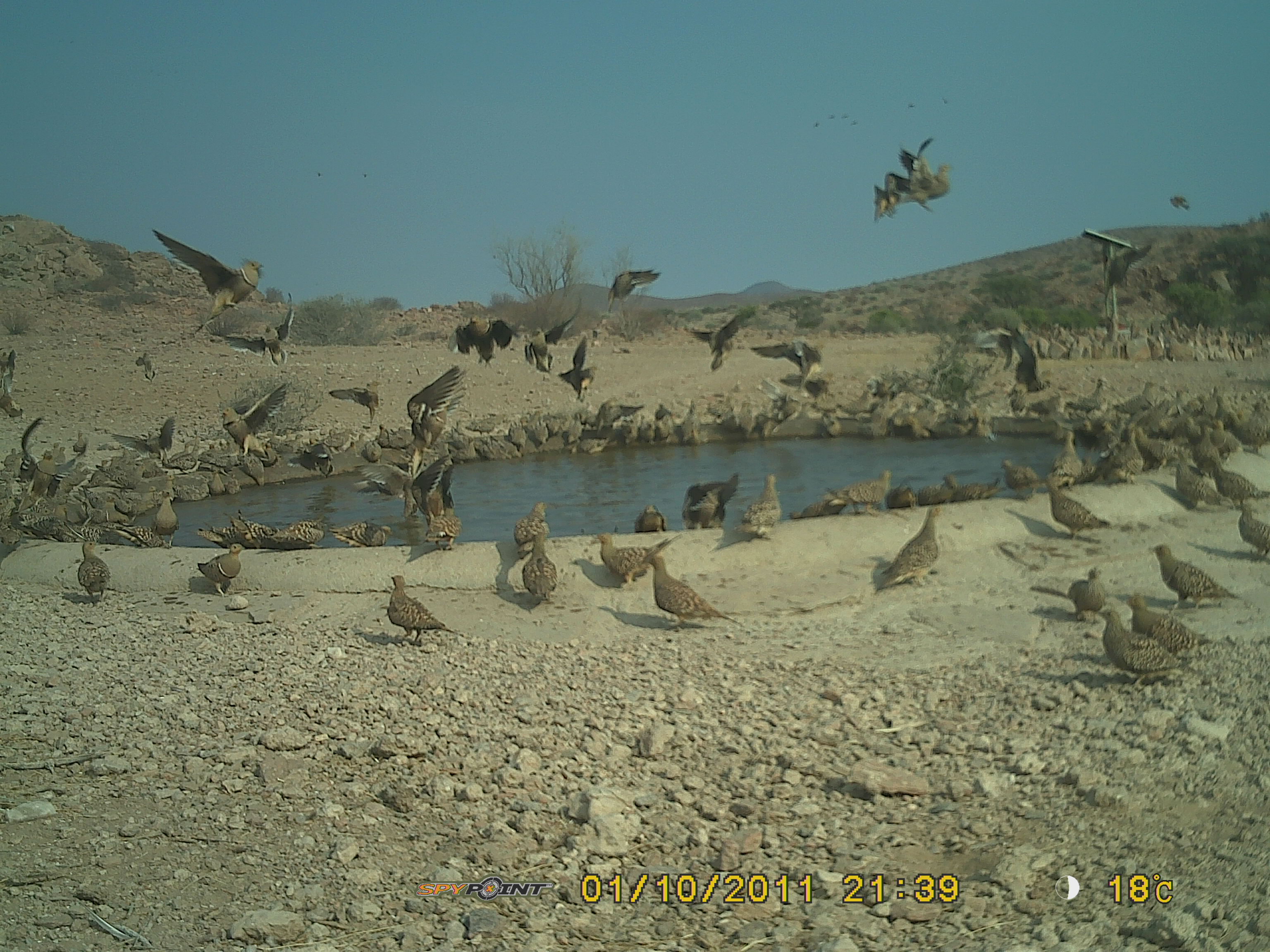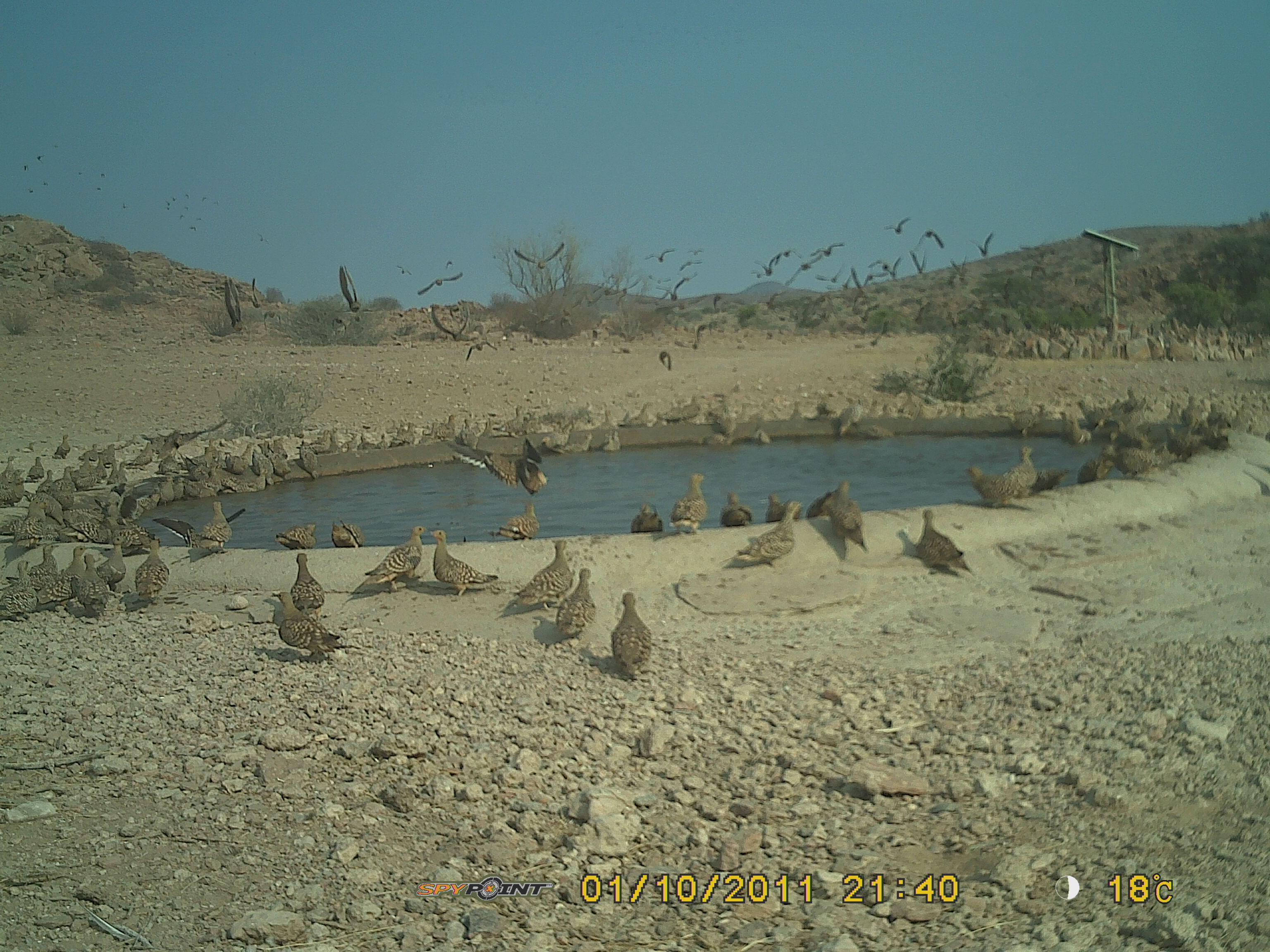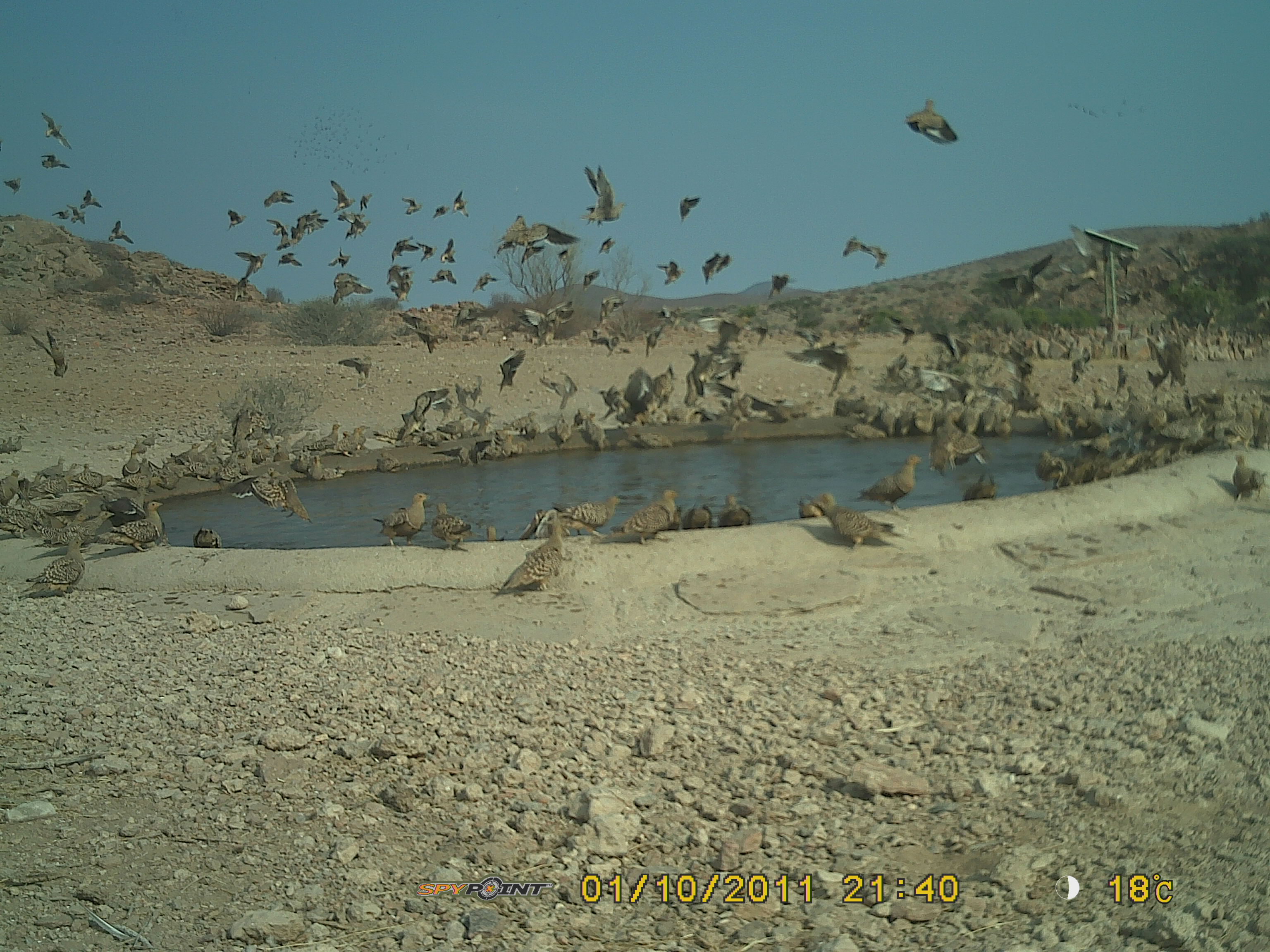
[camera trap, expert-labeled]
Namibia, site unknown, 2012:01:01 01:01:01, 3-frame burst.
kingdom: Animalia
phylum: Chordata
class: Aves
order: Pterocliformes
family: Pteroclidae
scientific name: Pteroclidae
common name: sandgrouse